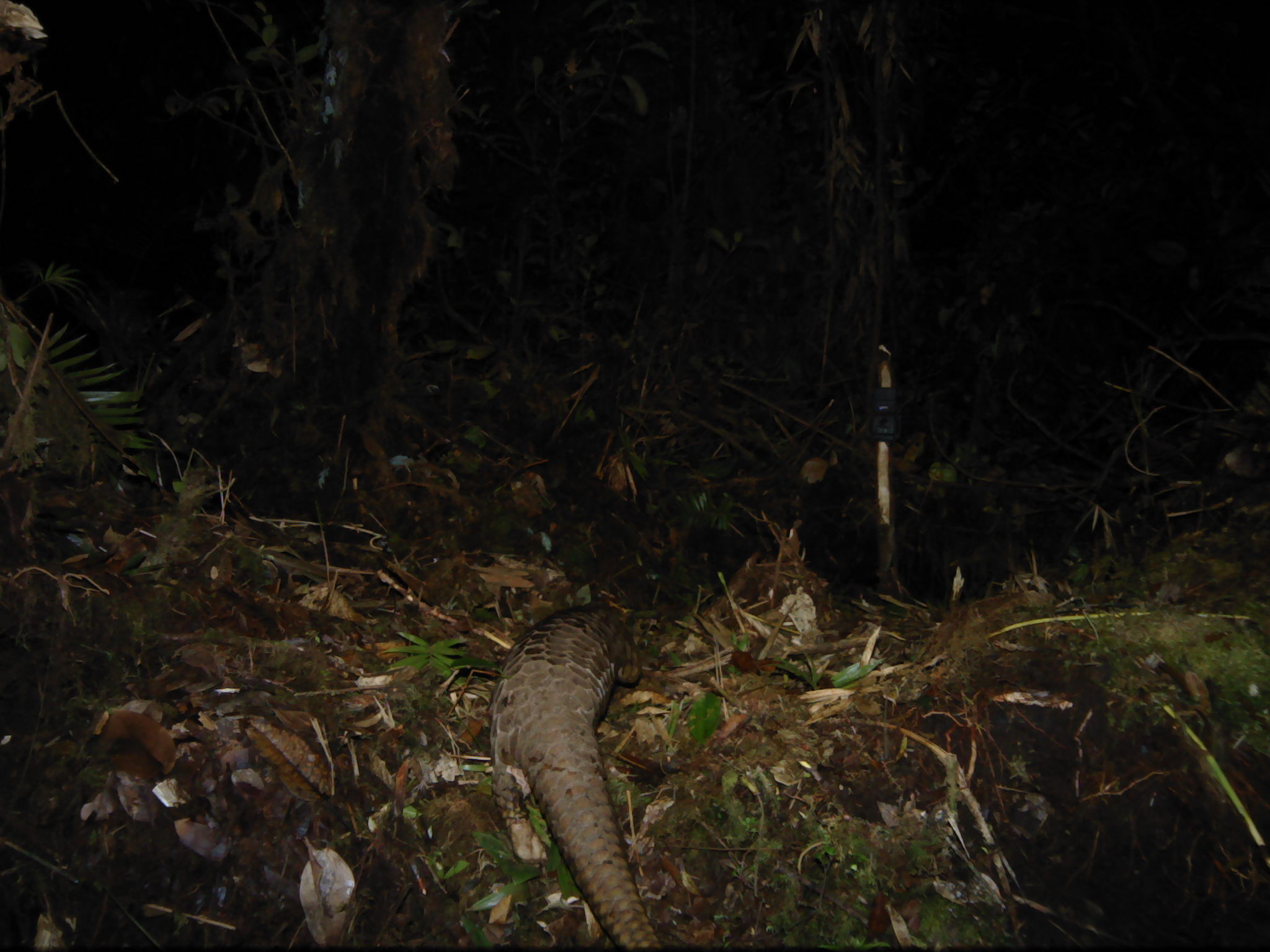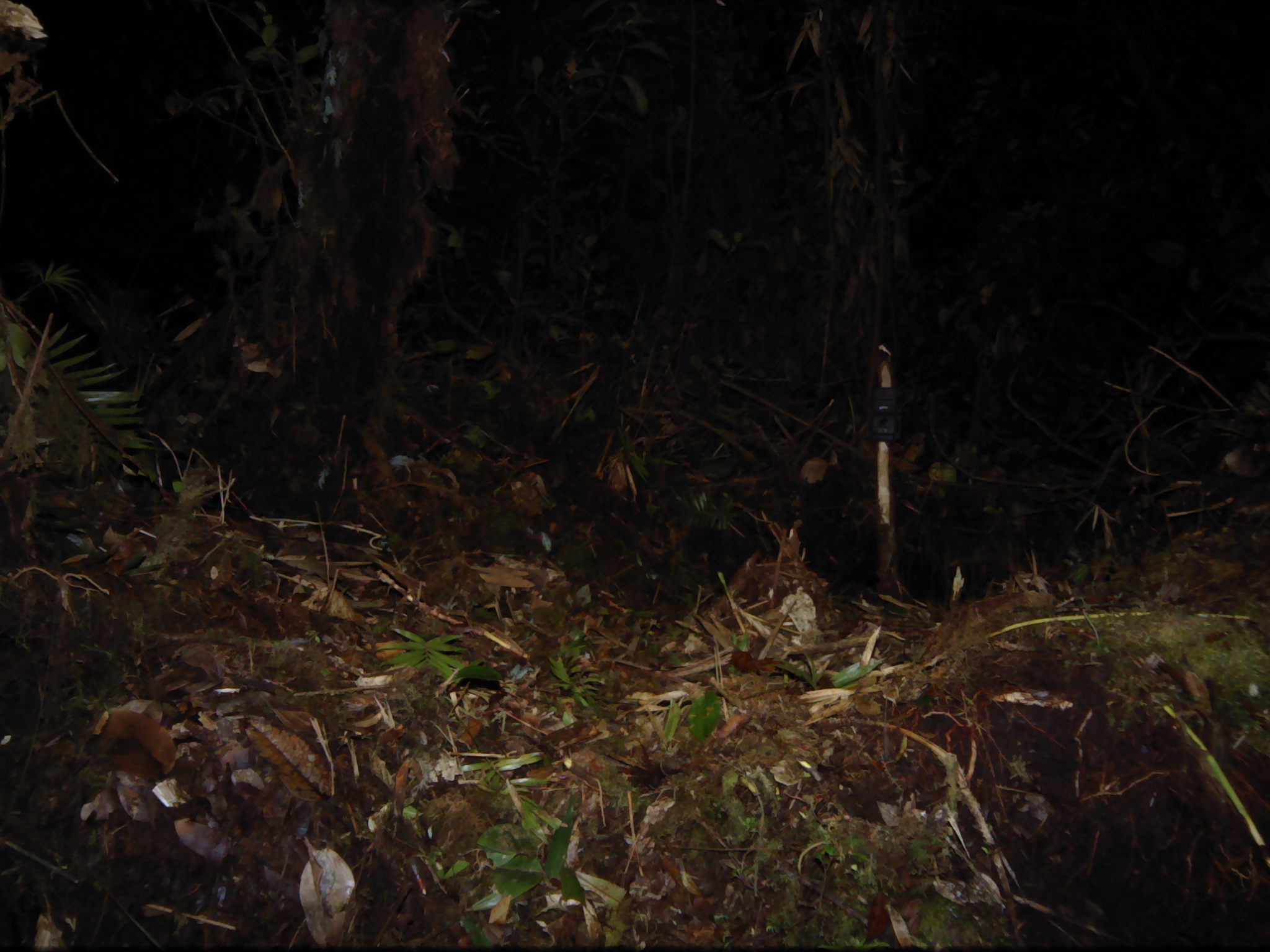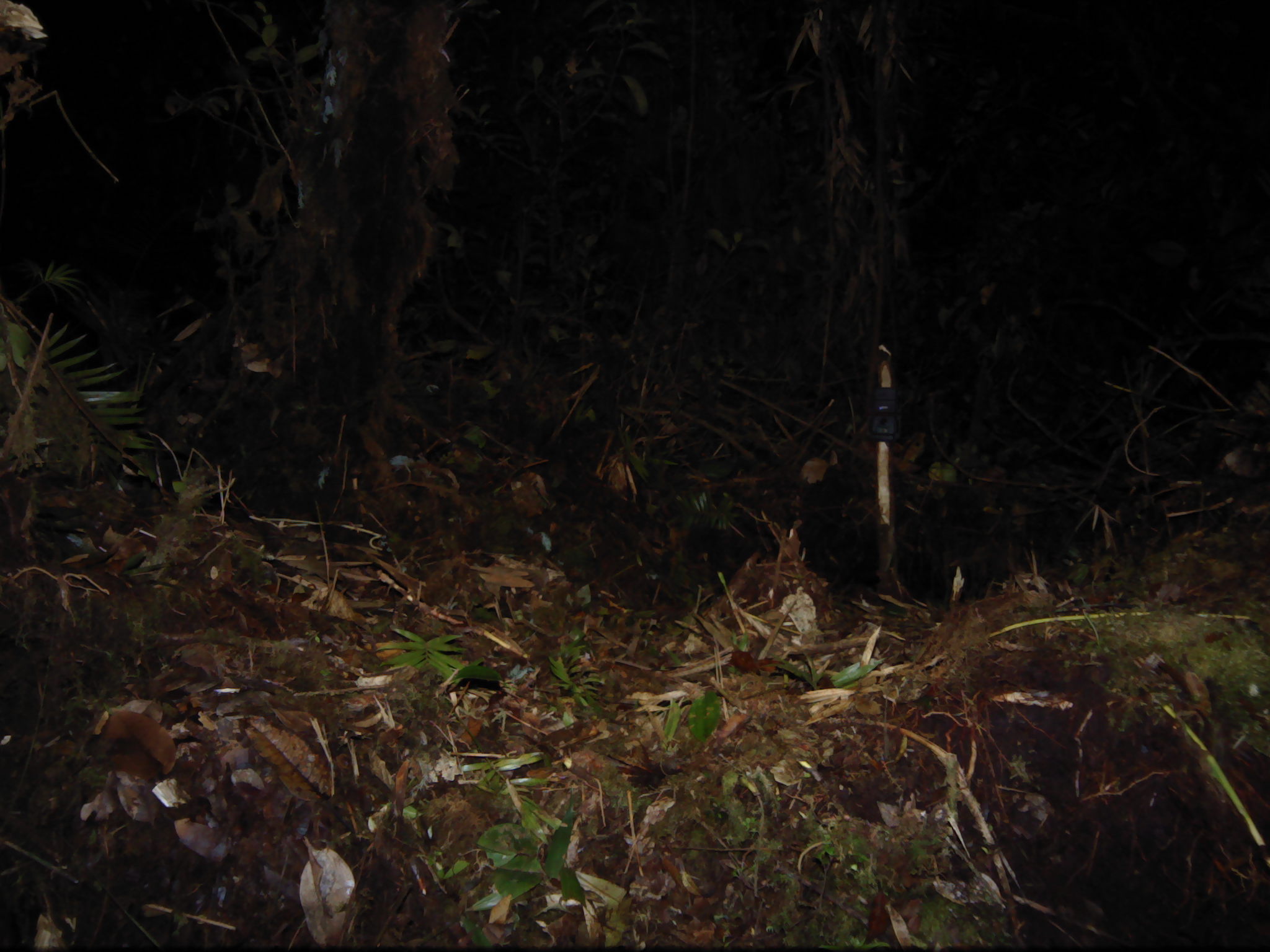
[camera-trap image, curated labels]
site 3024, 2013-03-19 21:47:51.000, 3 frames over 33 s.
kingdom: Animalia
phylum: Chordata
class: Mammalia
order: Pholidota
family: Manidae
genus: Manis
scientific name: Manis javanica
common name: sunda pangolin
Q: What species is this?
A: Manis javanica (sunda pangolin).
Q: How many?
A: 1.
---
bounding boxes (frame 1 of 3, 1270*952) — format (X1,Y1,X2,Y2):
manis javanica: (491,603,663,950)